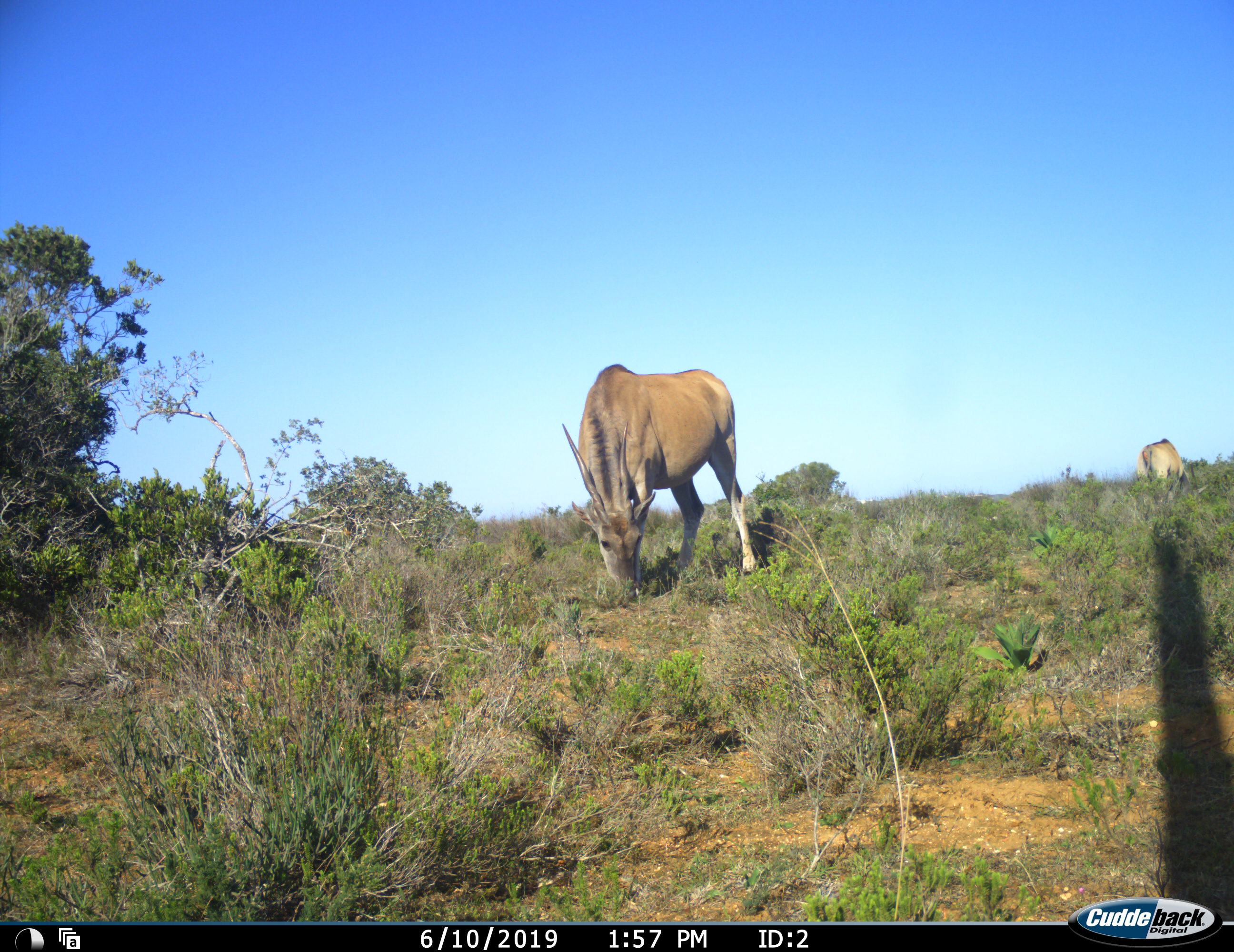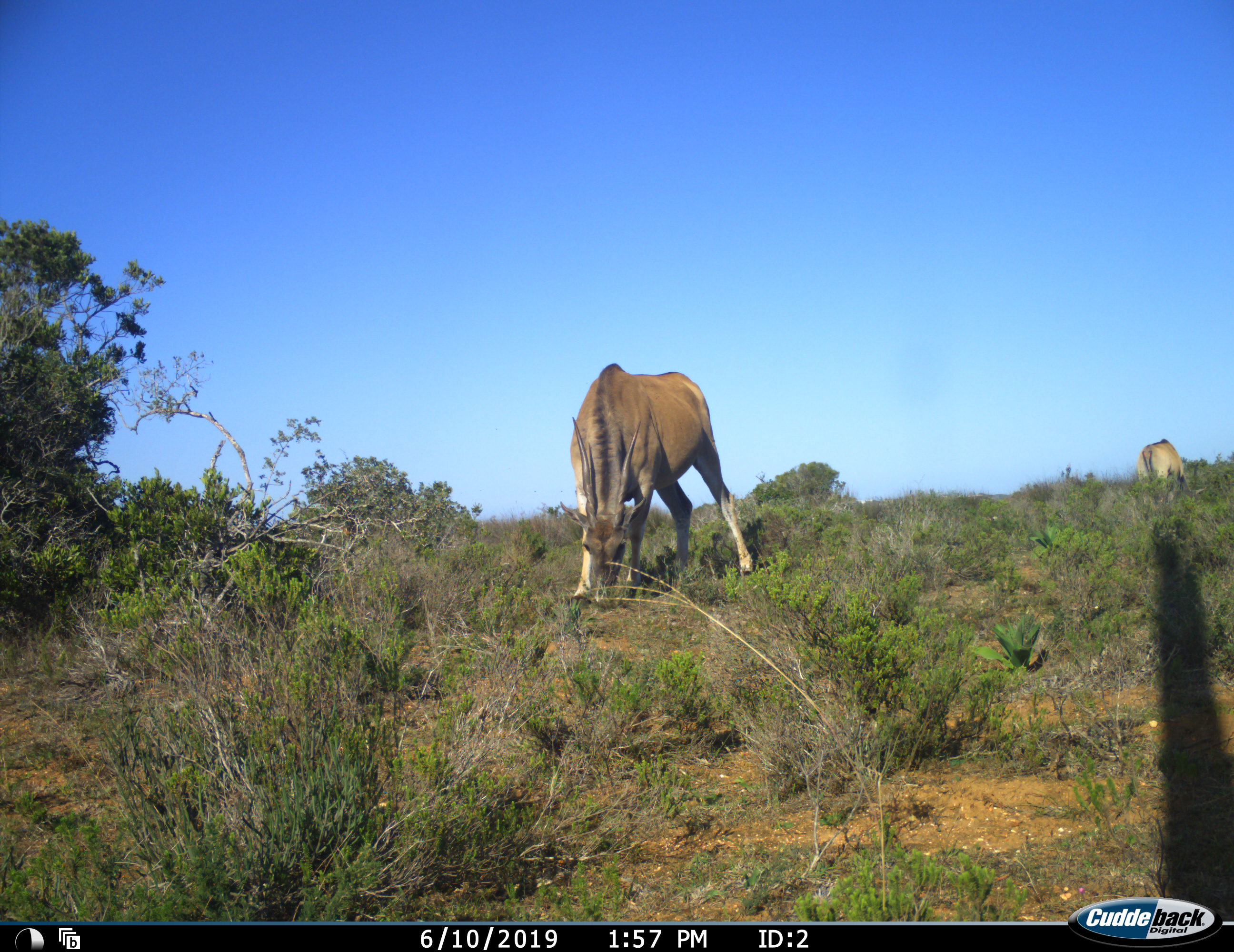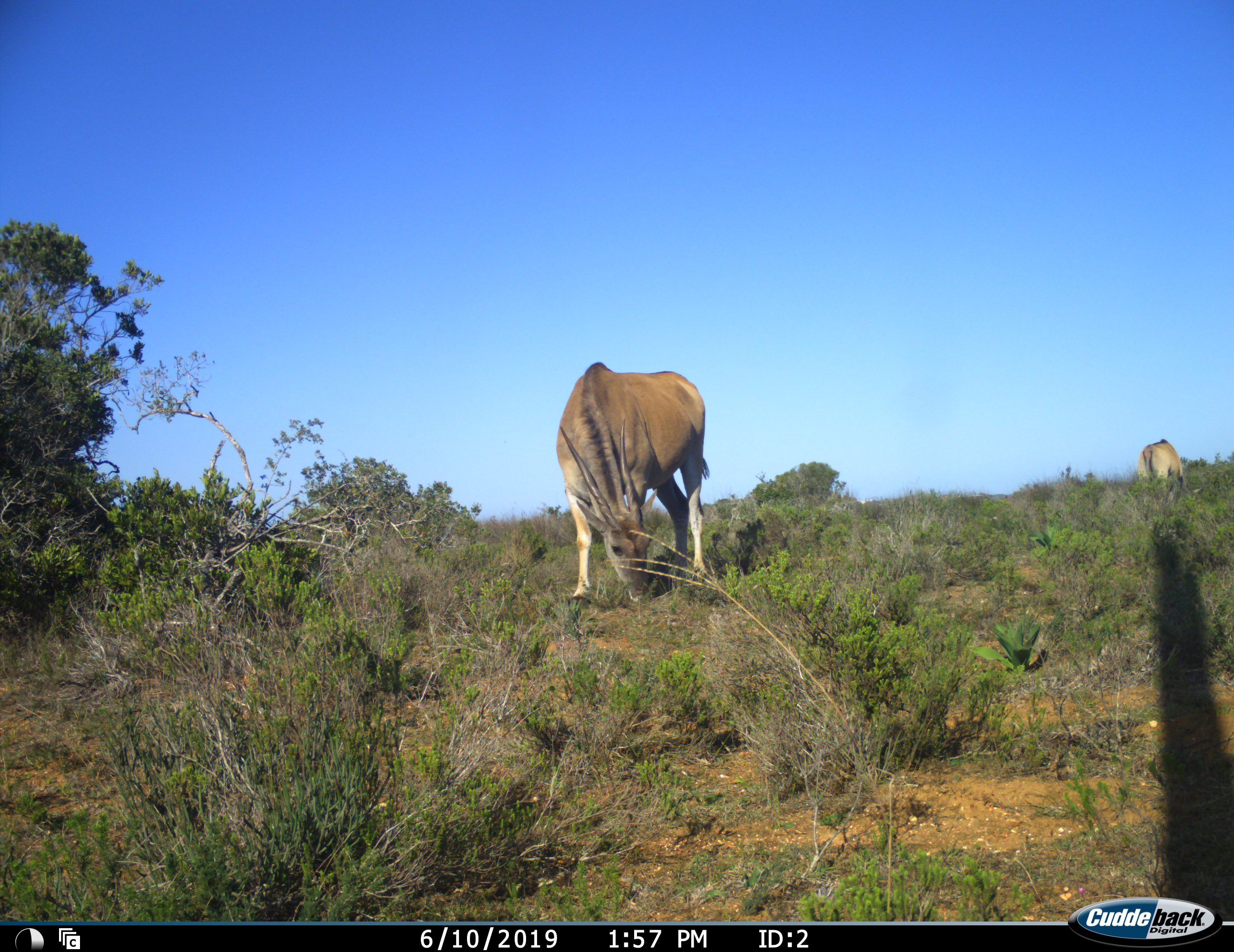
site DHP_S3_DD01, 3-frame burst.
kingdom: Animalia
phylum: Chordata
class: Mammalia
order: Artiodactyla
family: Bovidae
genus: Tragelaphus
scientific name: Tragelaphus oryx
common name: eland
Eland (Tragelaphus oryx), count 2. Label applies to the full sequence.